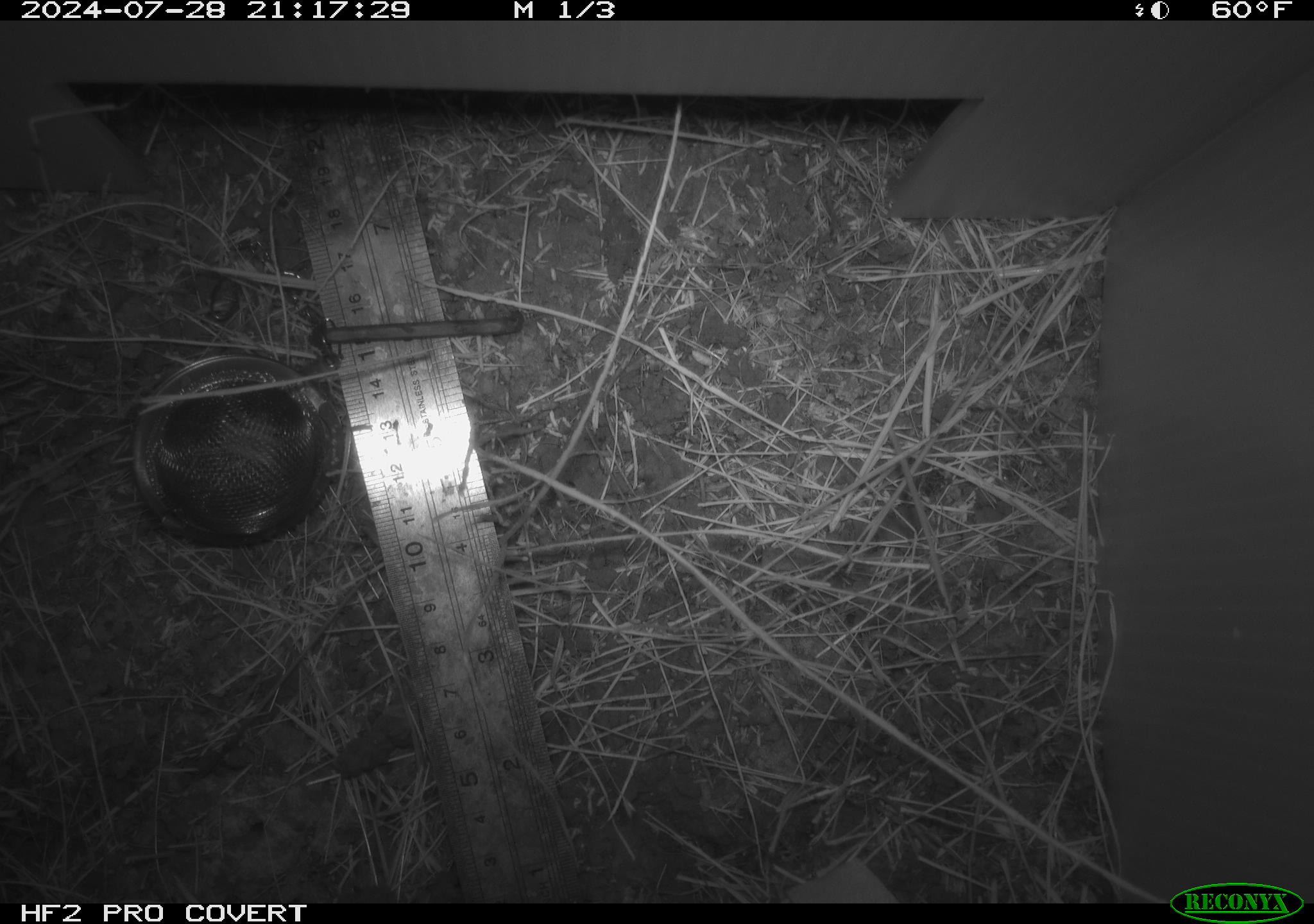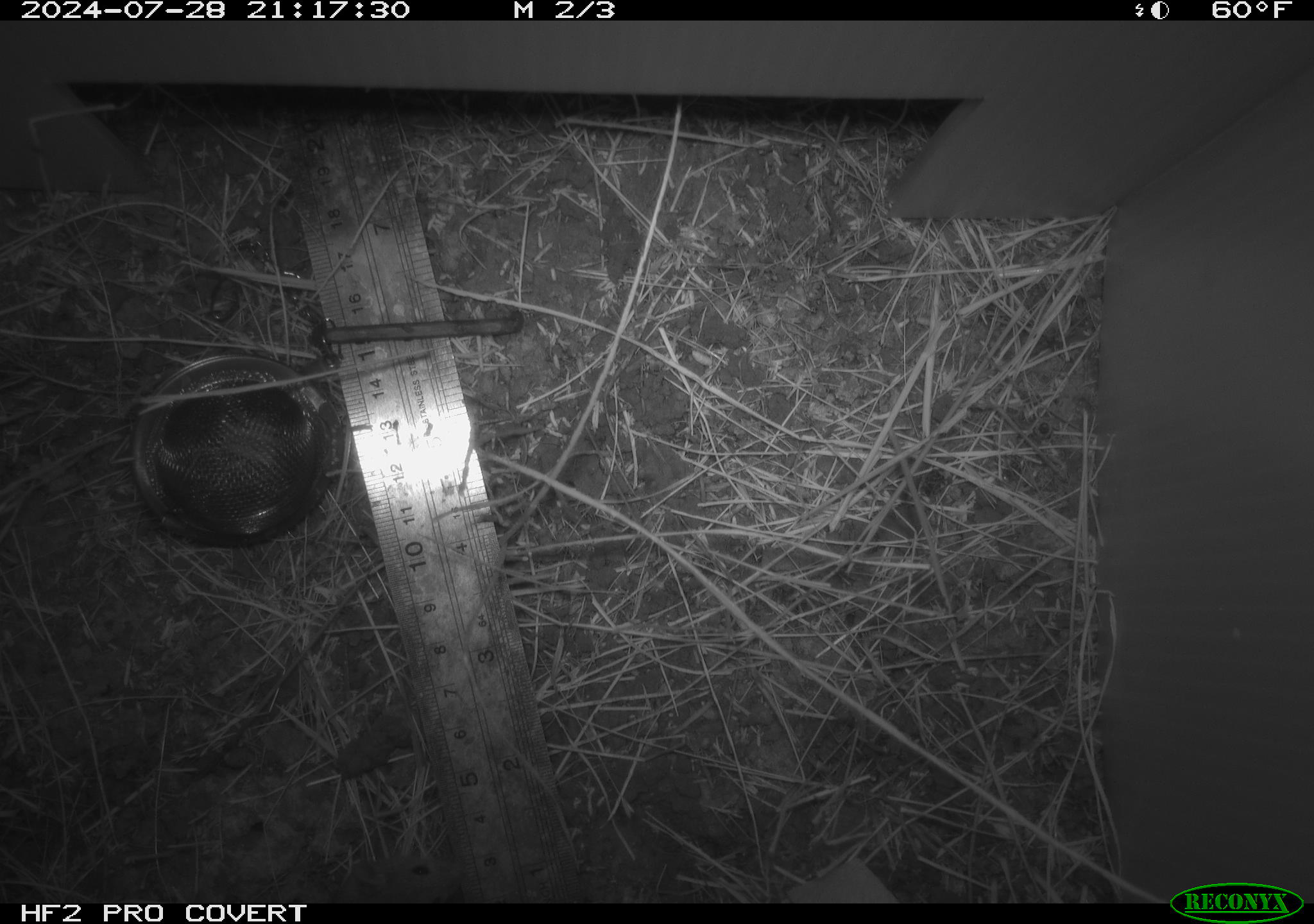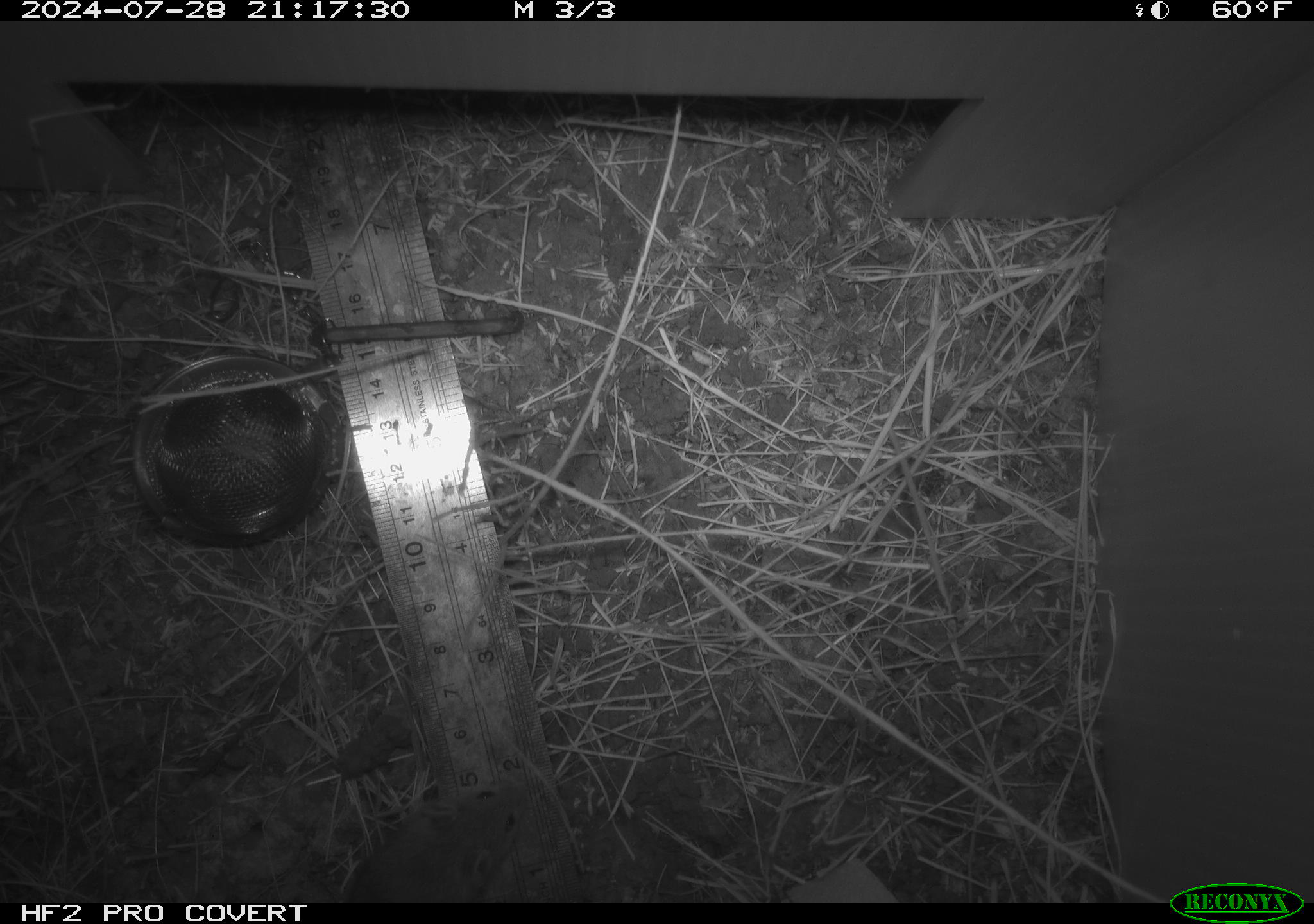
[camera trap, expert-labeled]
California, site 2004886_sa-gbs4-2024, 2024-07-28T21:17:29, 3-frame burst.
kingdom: Animalia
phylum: Chordata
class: Mammalia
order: Rodentia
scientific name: Rodentia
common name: mouse species